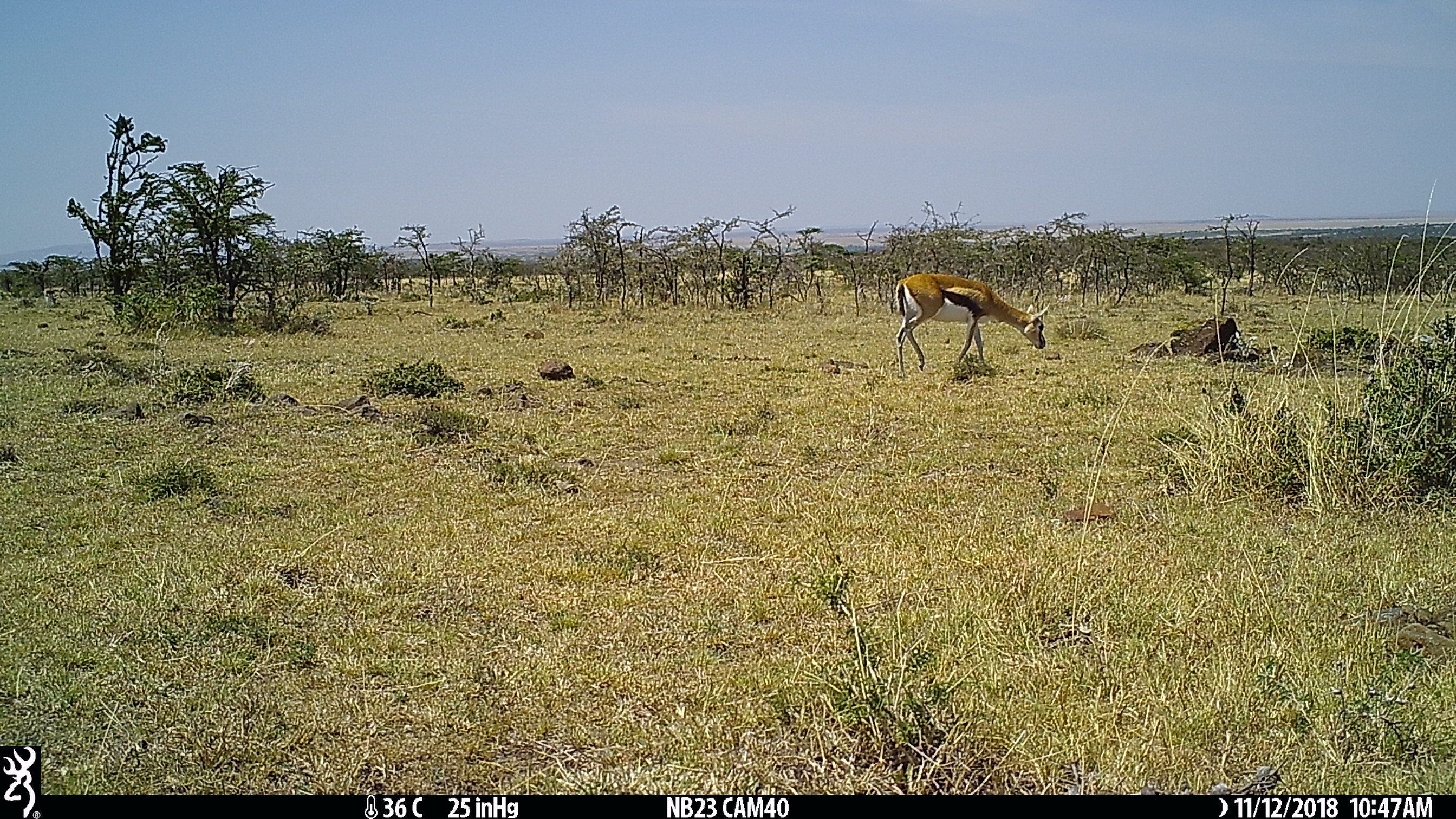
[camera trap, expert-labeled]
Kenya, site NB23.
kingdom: Animalia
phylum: Chordata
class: Mammalia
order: Artiodactyla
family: Bovidae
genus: Eudorcas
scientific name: Eudorcas thomsonii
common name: thomon's gazelle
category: gazelle thomsons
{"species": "gazelle thomsons (thomon's gazelle) (Eudorcas thomsonii)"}